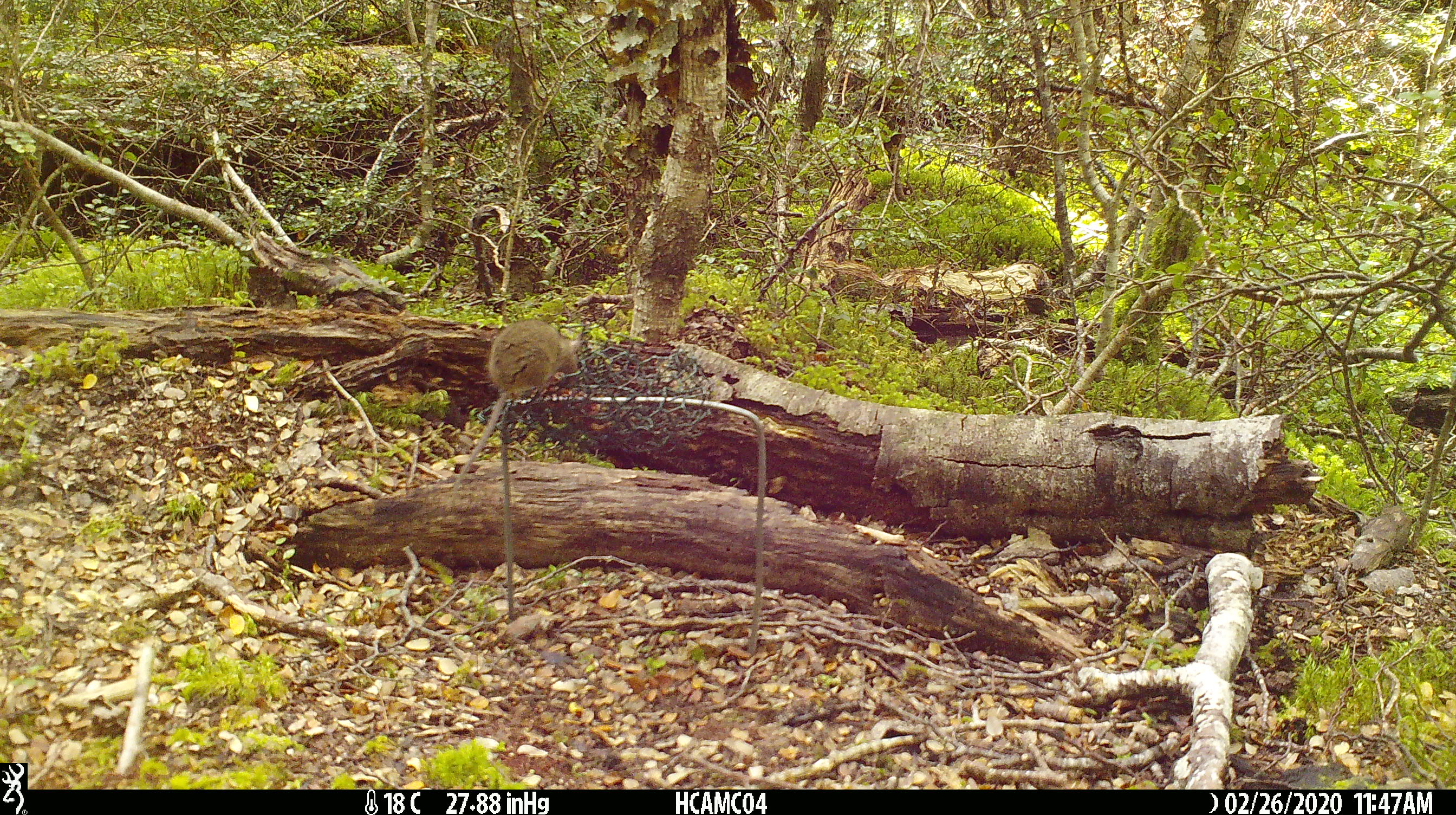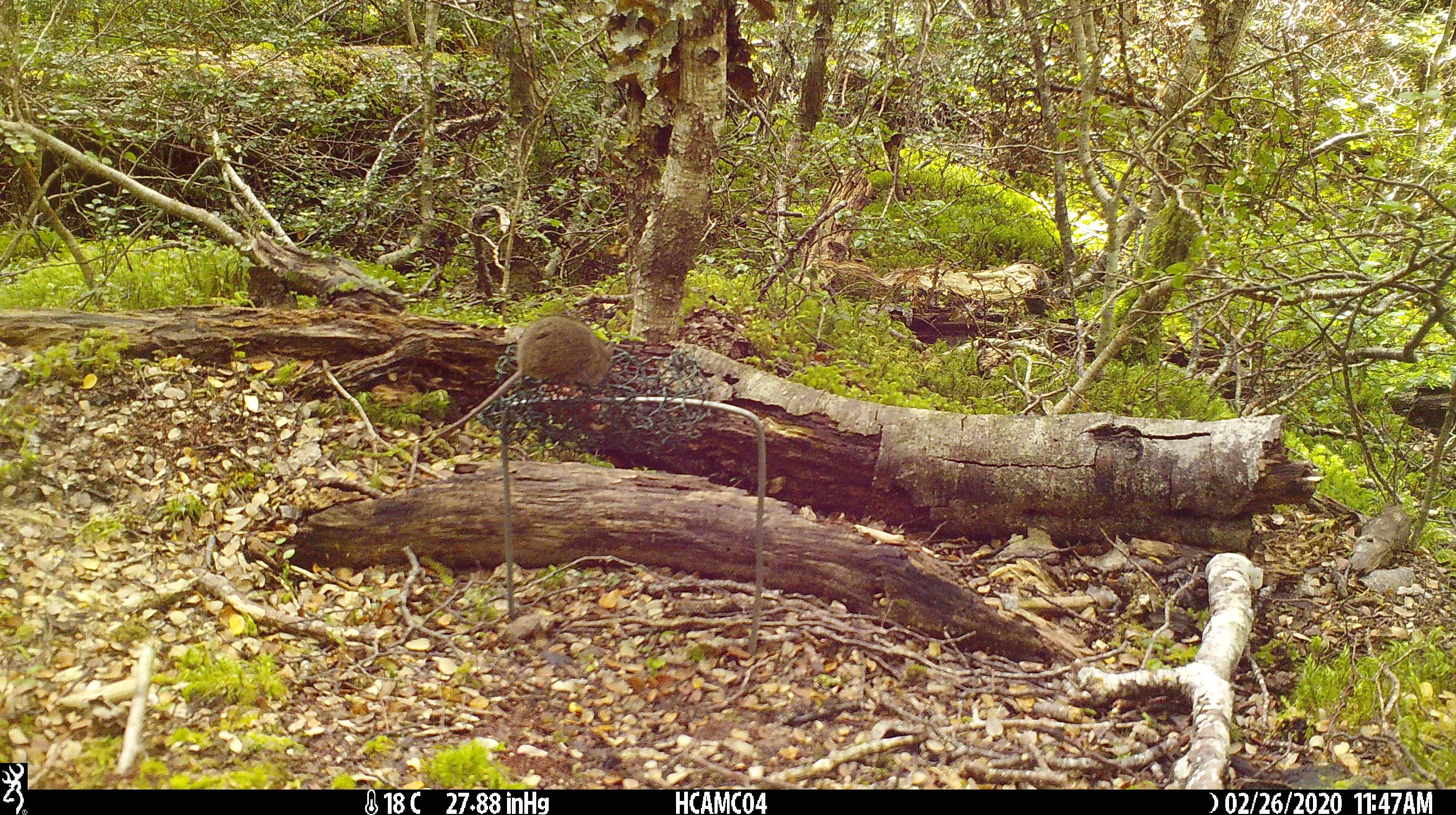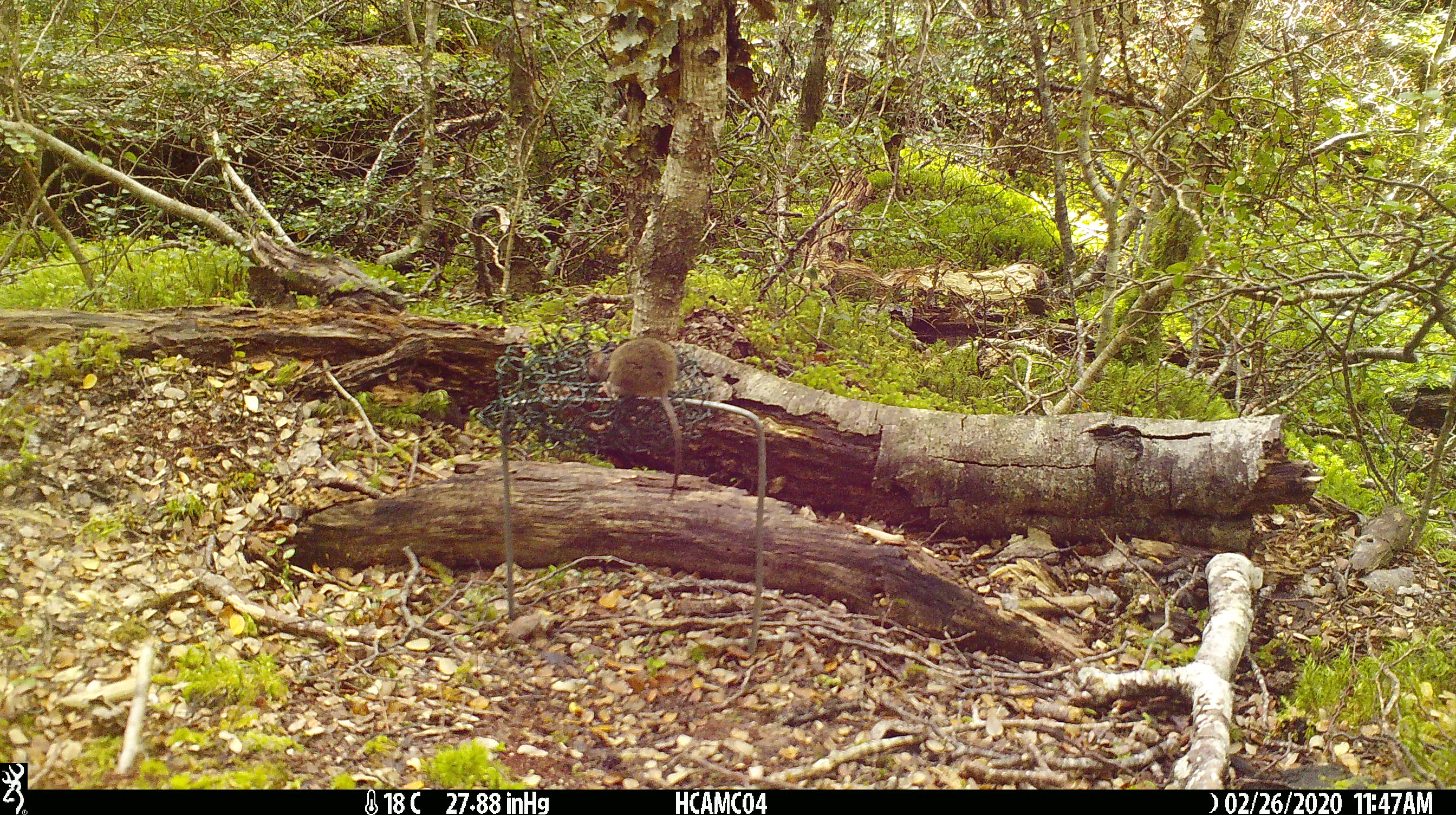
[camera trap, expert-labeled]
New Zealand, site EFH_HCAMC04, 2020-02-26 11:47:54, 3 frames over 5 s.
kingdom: Animalia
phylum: Chordata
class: Mammalia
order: Rodentia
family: Muridae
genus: Mus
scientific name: Mus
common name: mouse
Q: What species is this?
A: Mouse (Mus).